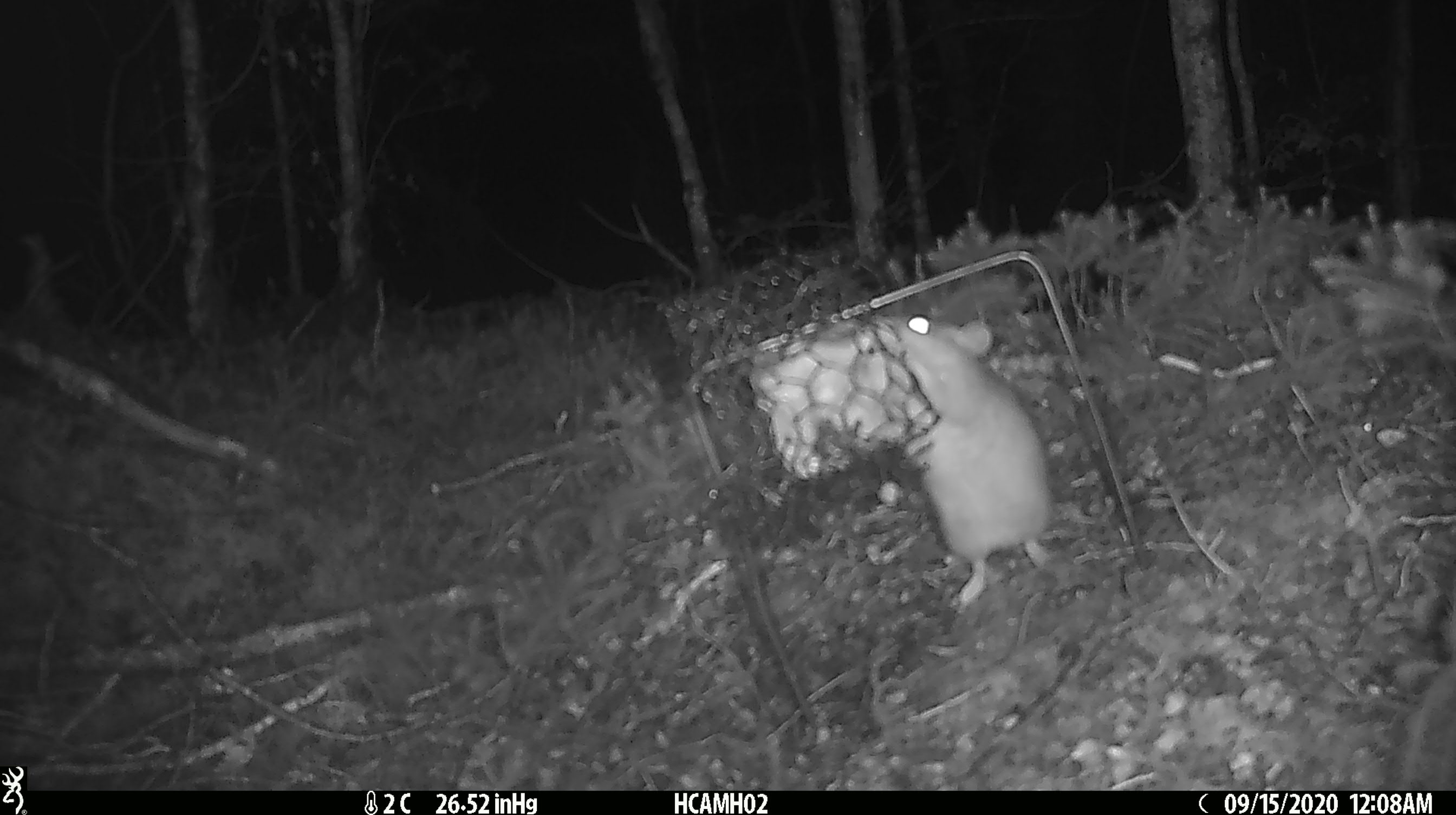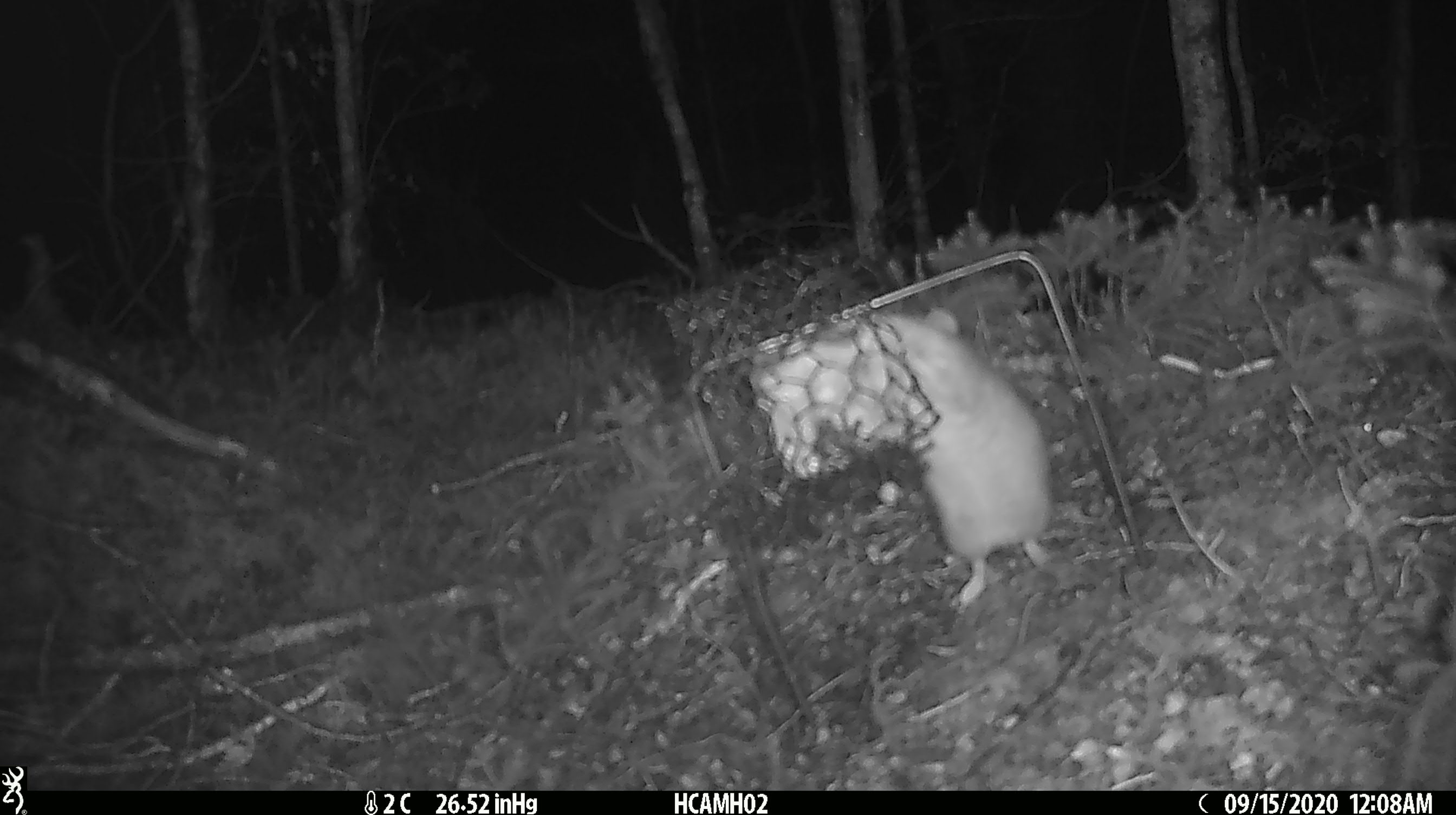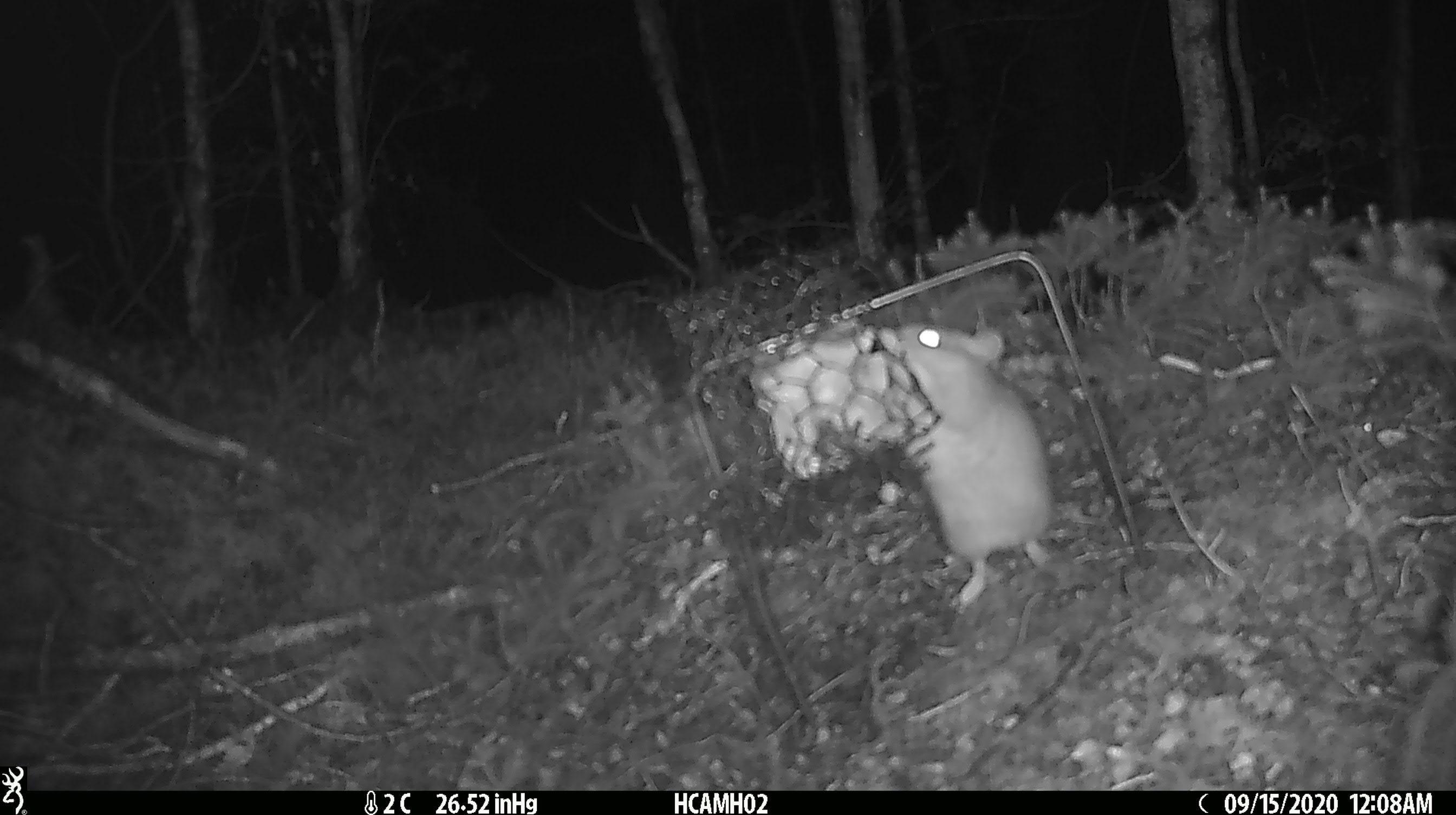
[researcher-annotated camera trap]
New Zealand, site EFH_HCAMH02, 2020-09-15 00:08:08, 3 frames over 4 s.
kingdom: Animalia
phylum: Chordata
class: Mammalia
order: Rodentia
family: Muridae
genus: Rattus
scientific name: Rattus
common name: rat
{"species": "rat (Rattus)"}